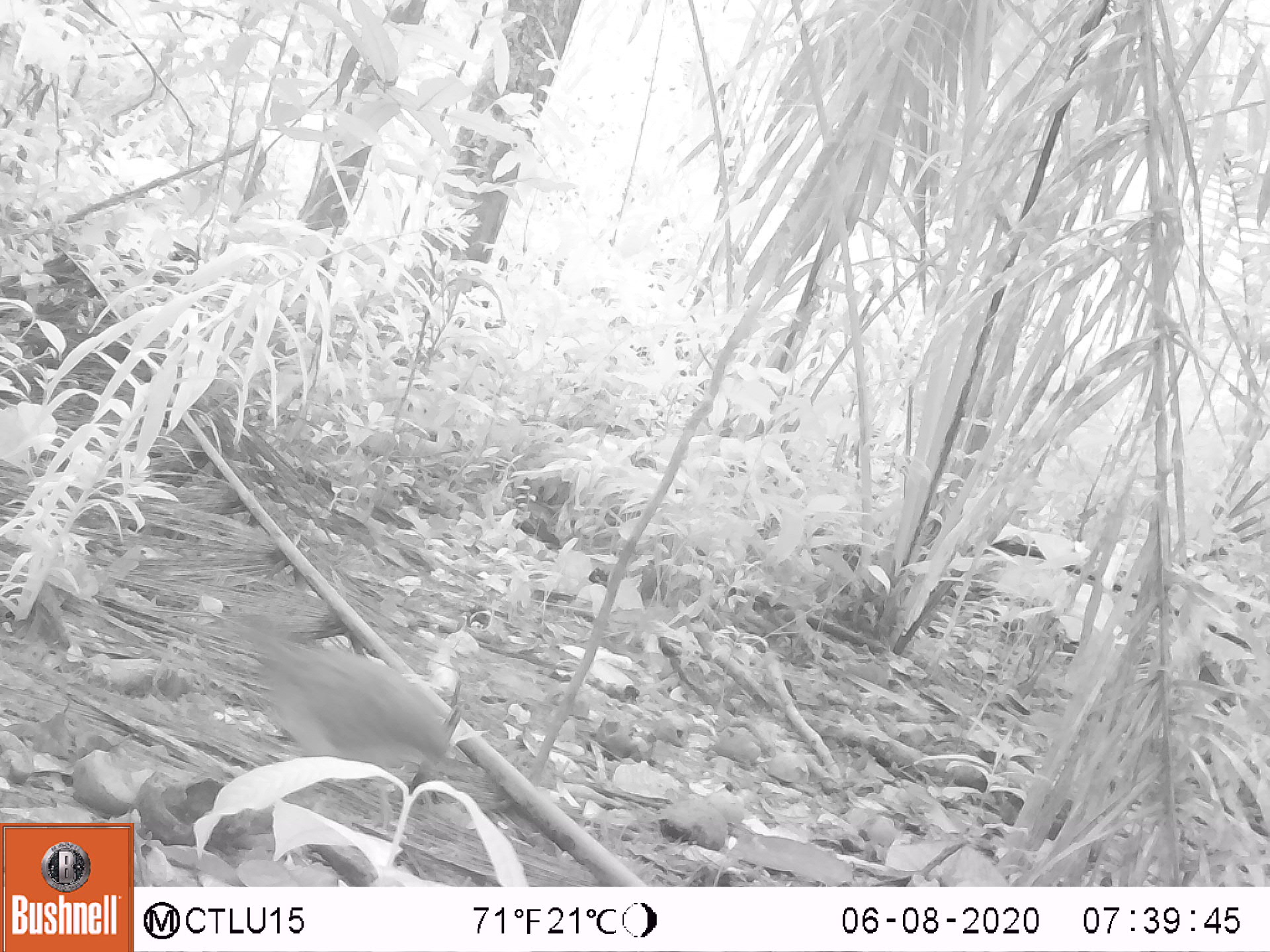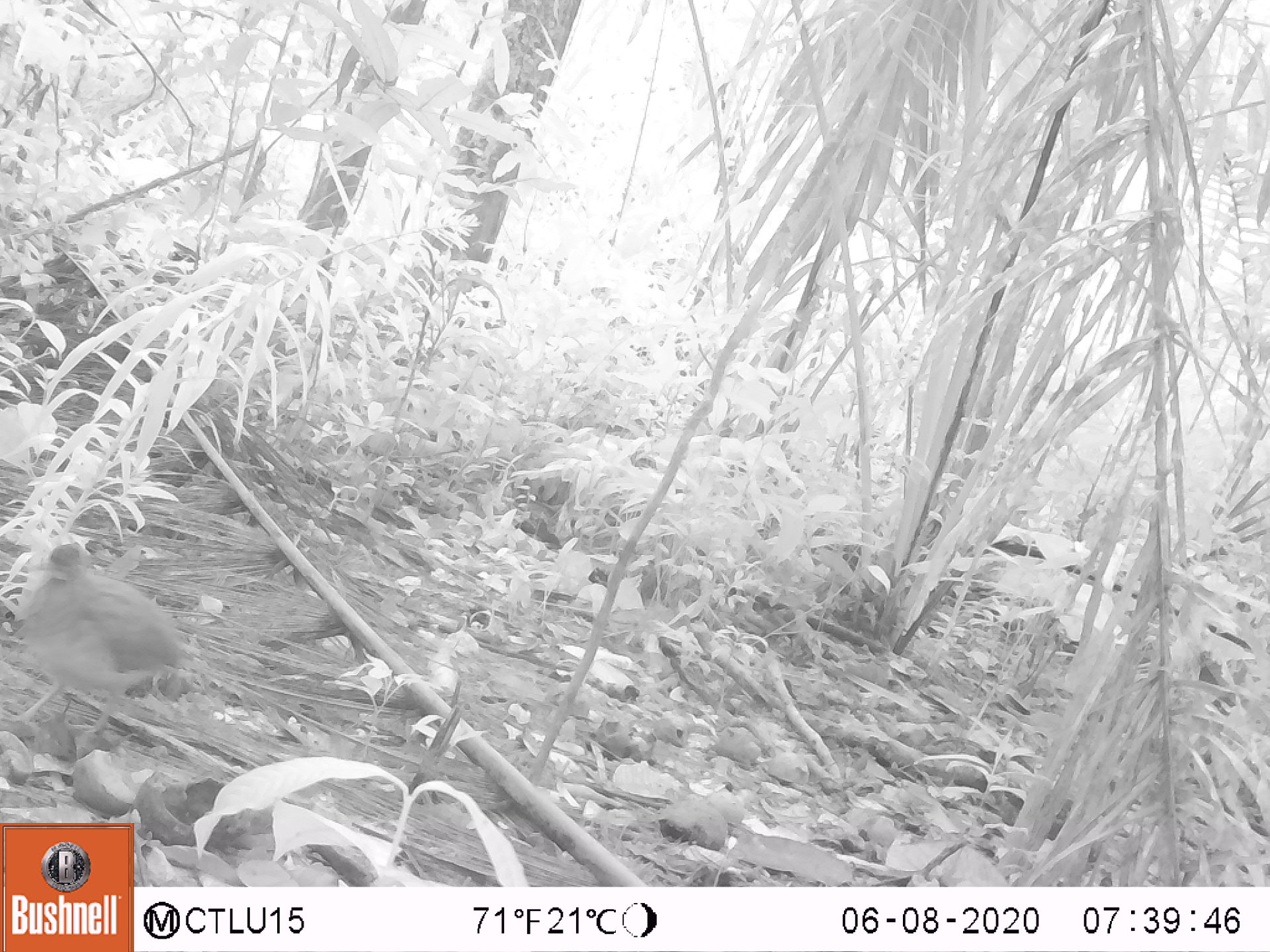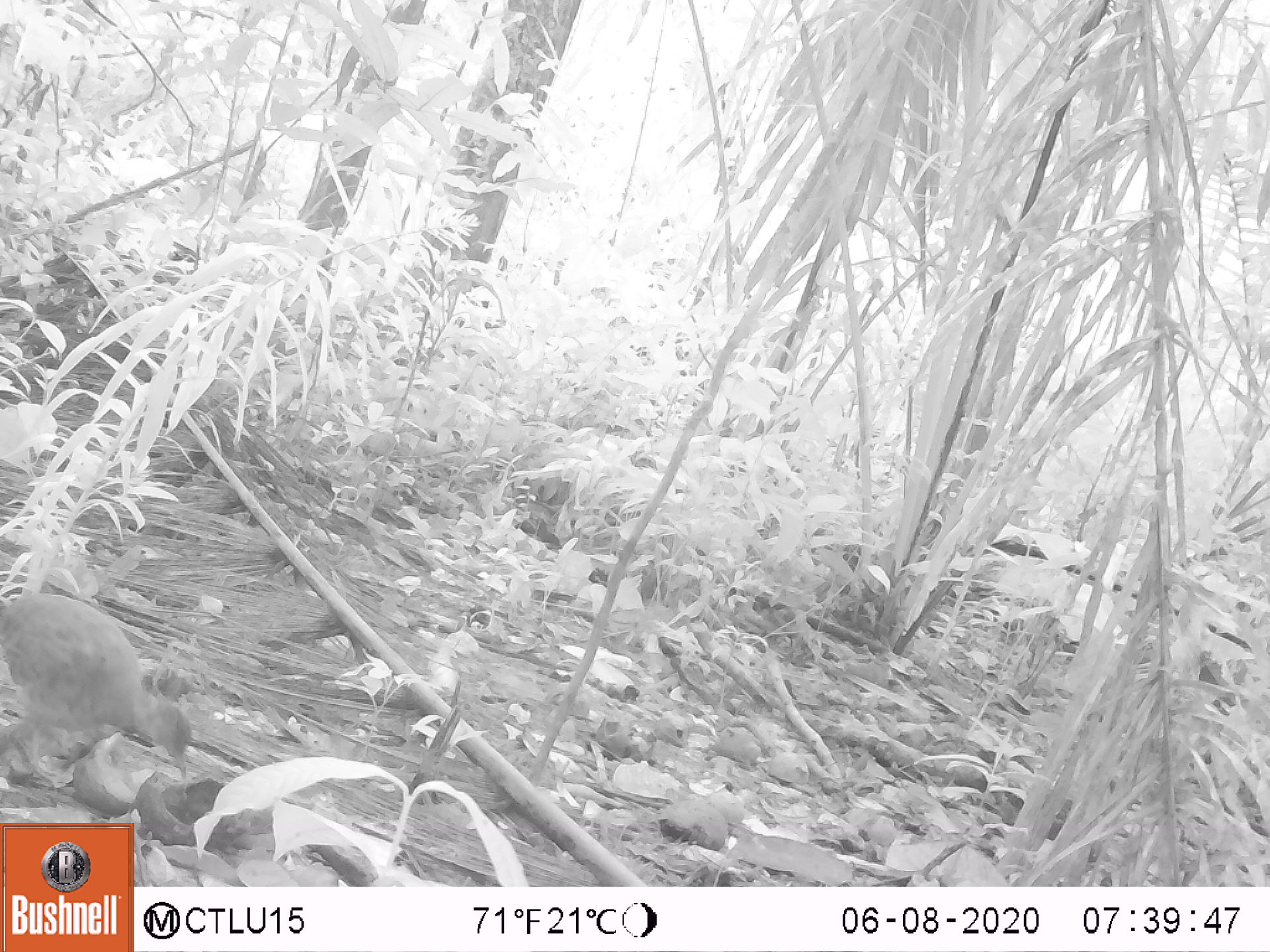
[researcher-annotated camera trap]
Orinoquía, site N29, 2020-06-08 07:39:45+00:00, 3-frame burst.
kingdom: Animalia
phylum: Chordata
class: Aves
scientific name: Aves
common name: bird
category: unknown bird